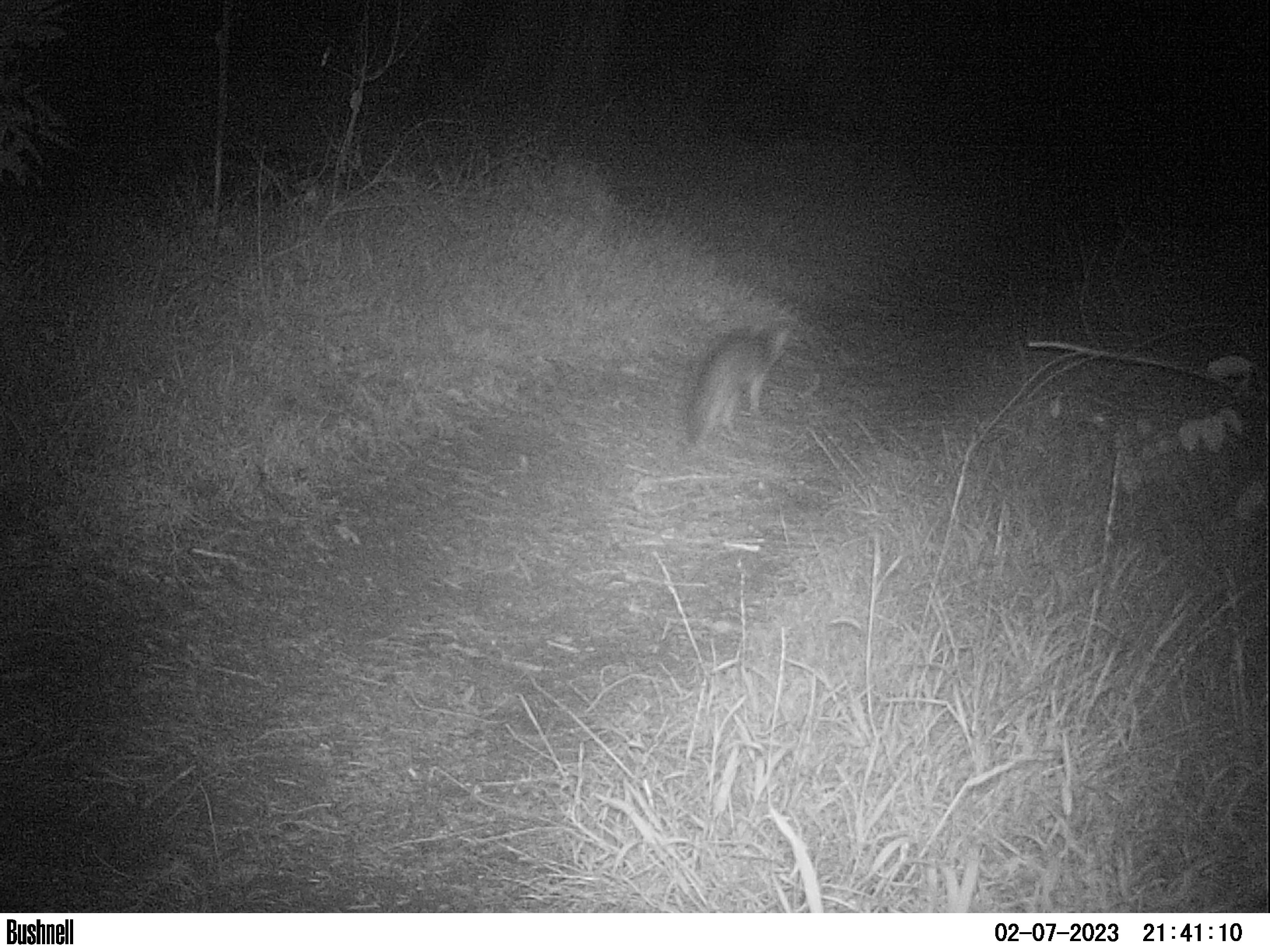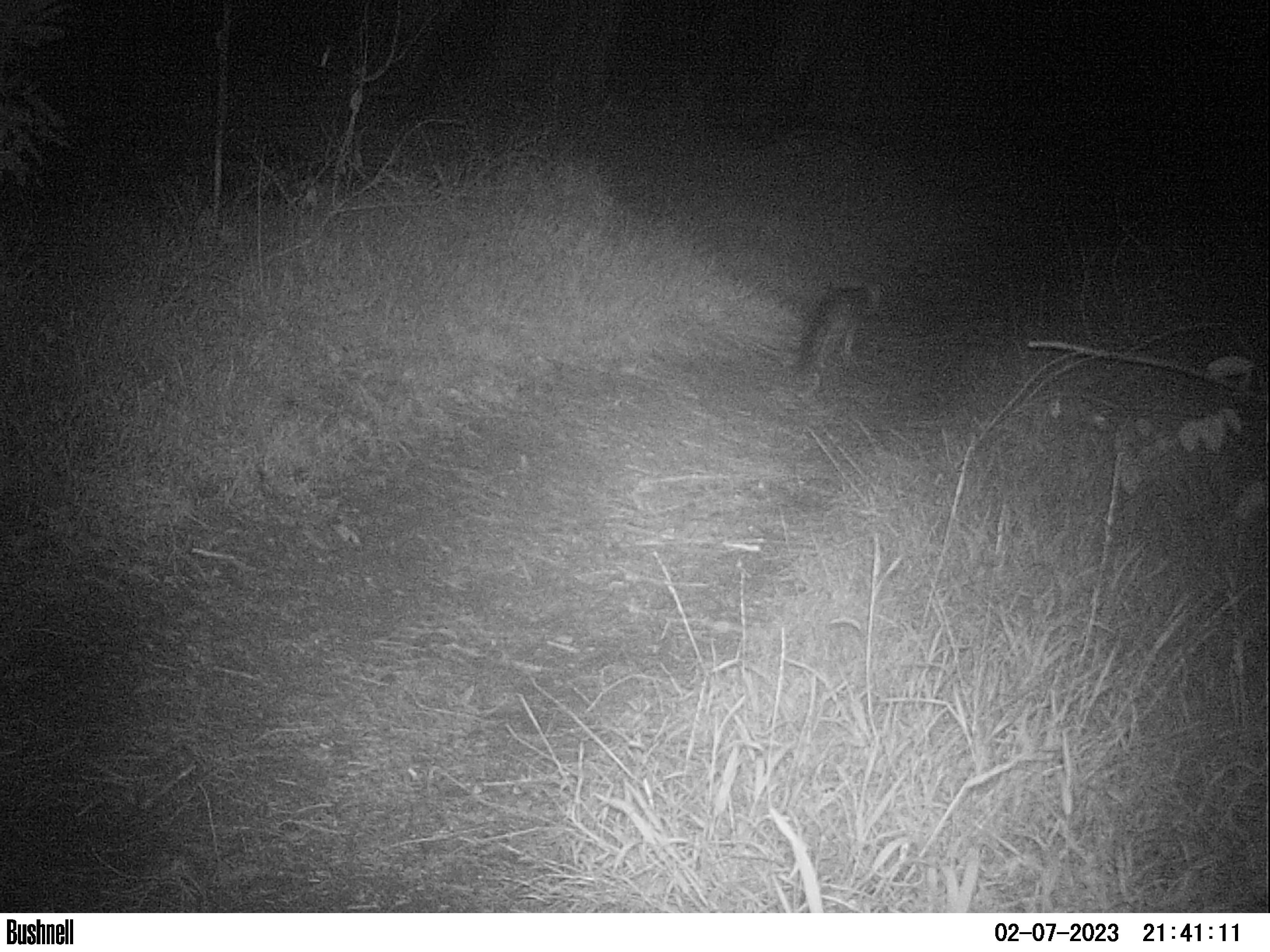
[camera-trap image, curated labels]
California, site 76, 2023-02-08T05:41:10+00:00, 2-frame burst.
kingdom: Animalia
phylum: Chordata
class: Mammalia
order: Carnivora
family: Canidae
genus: Urocyon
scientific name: Urocyon cinereoargenteus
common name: gray fox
Gray fox (Urocyon cinereoargenteus).